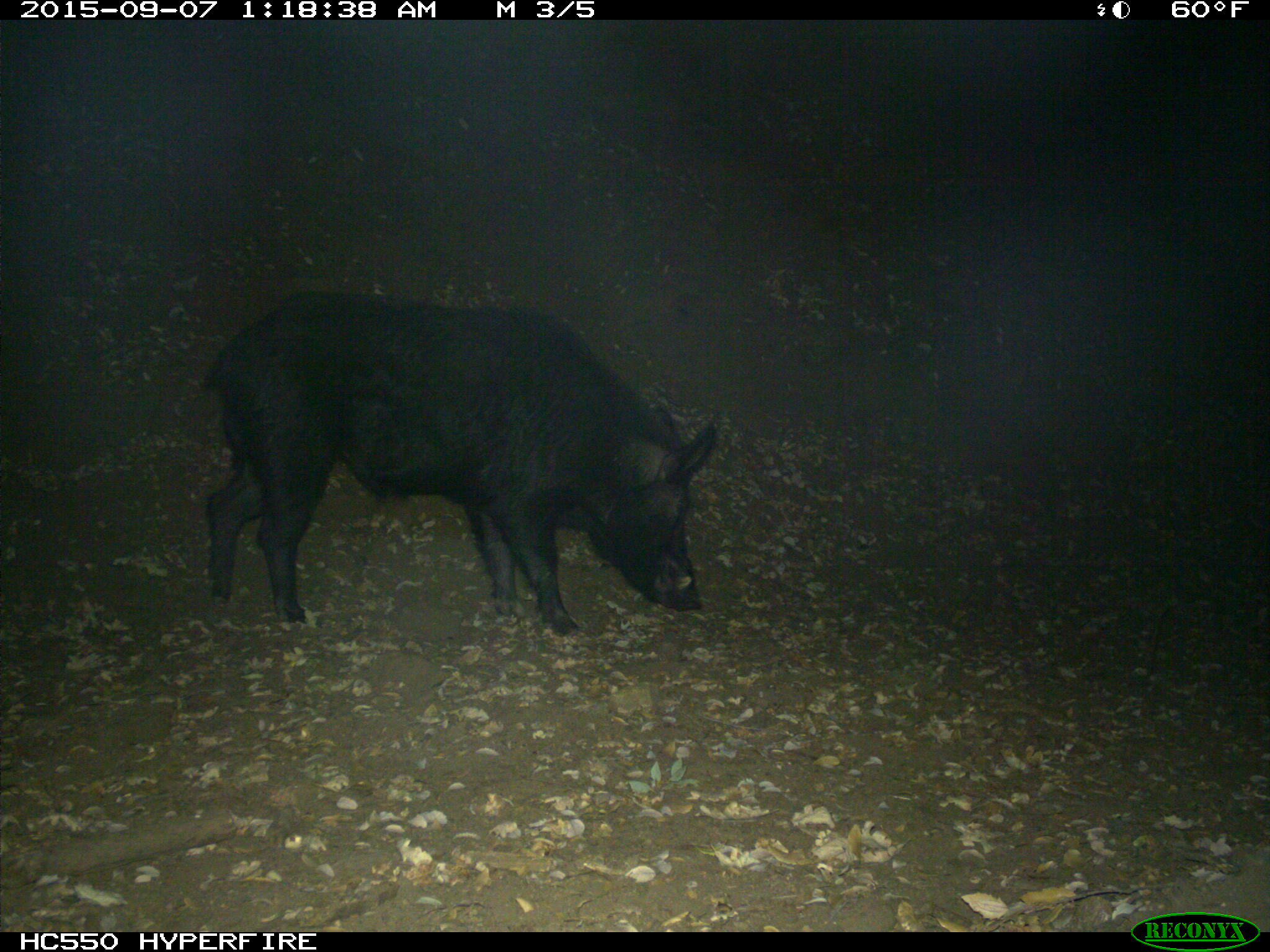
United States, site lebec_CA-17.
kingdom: Animalia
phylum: Chordata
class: Mammalia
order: Artiodactyla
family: Suidae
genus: Sus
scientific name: Sus scrofa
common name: wild boar